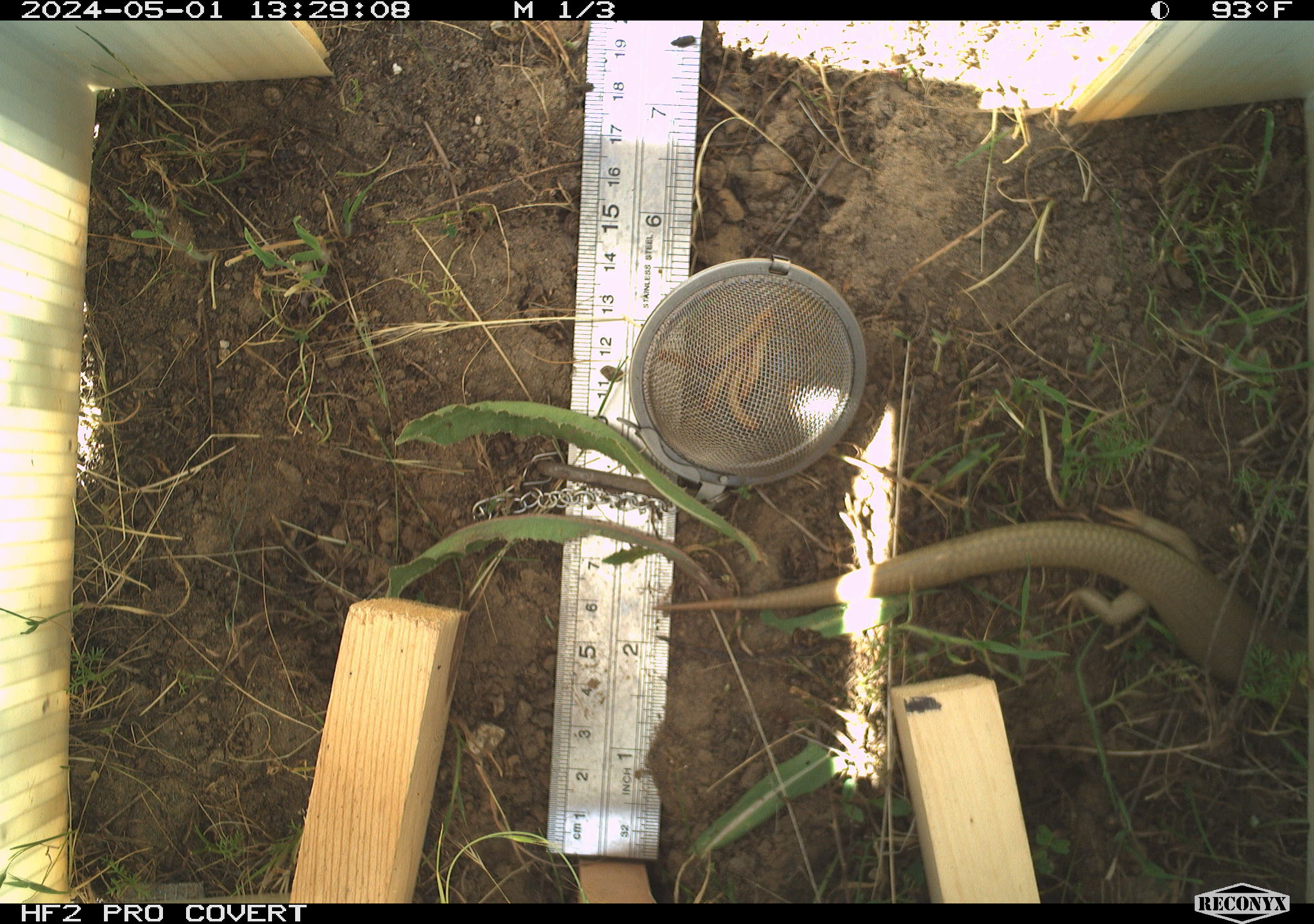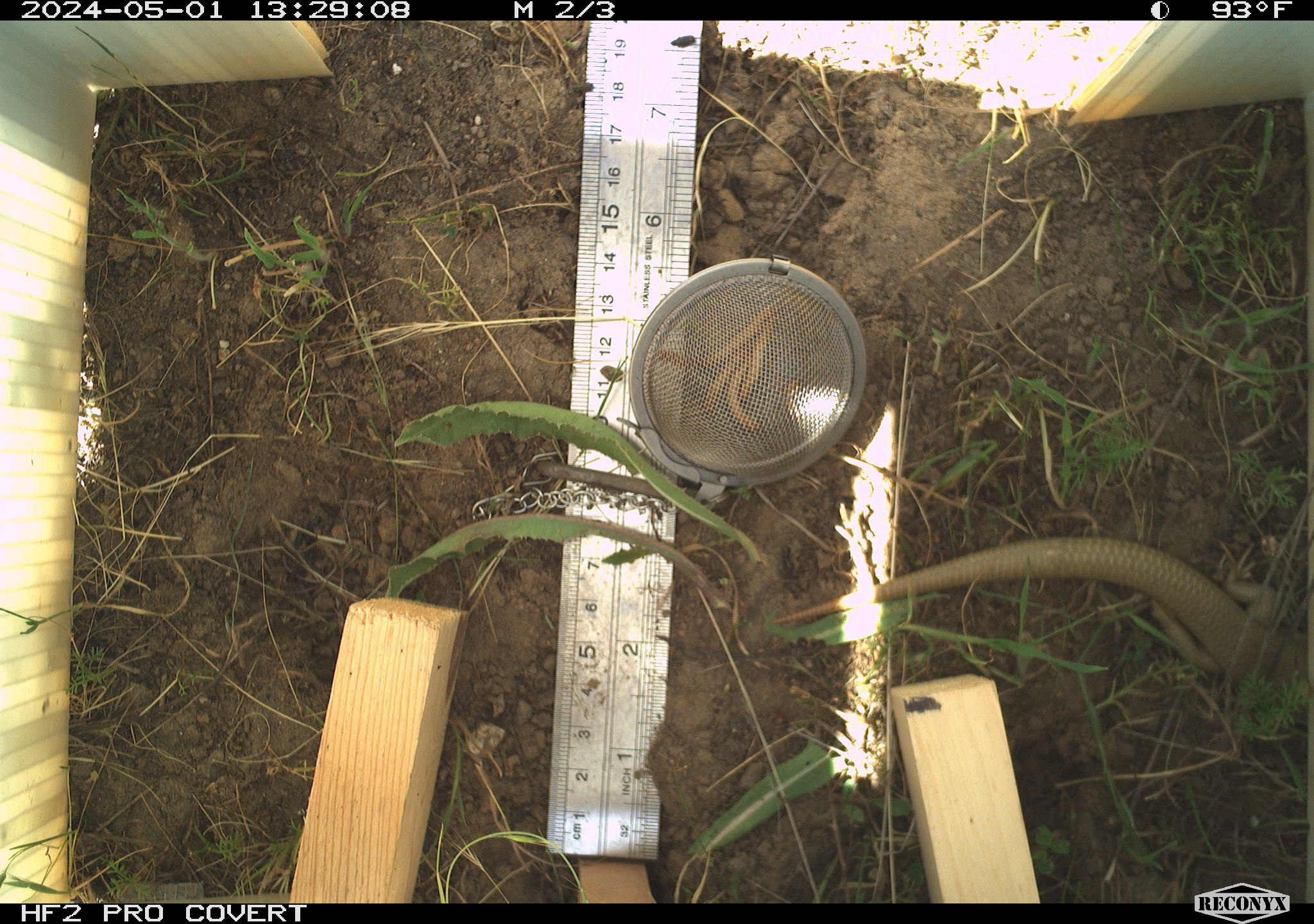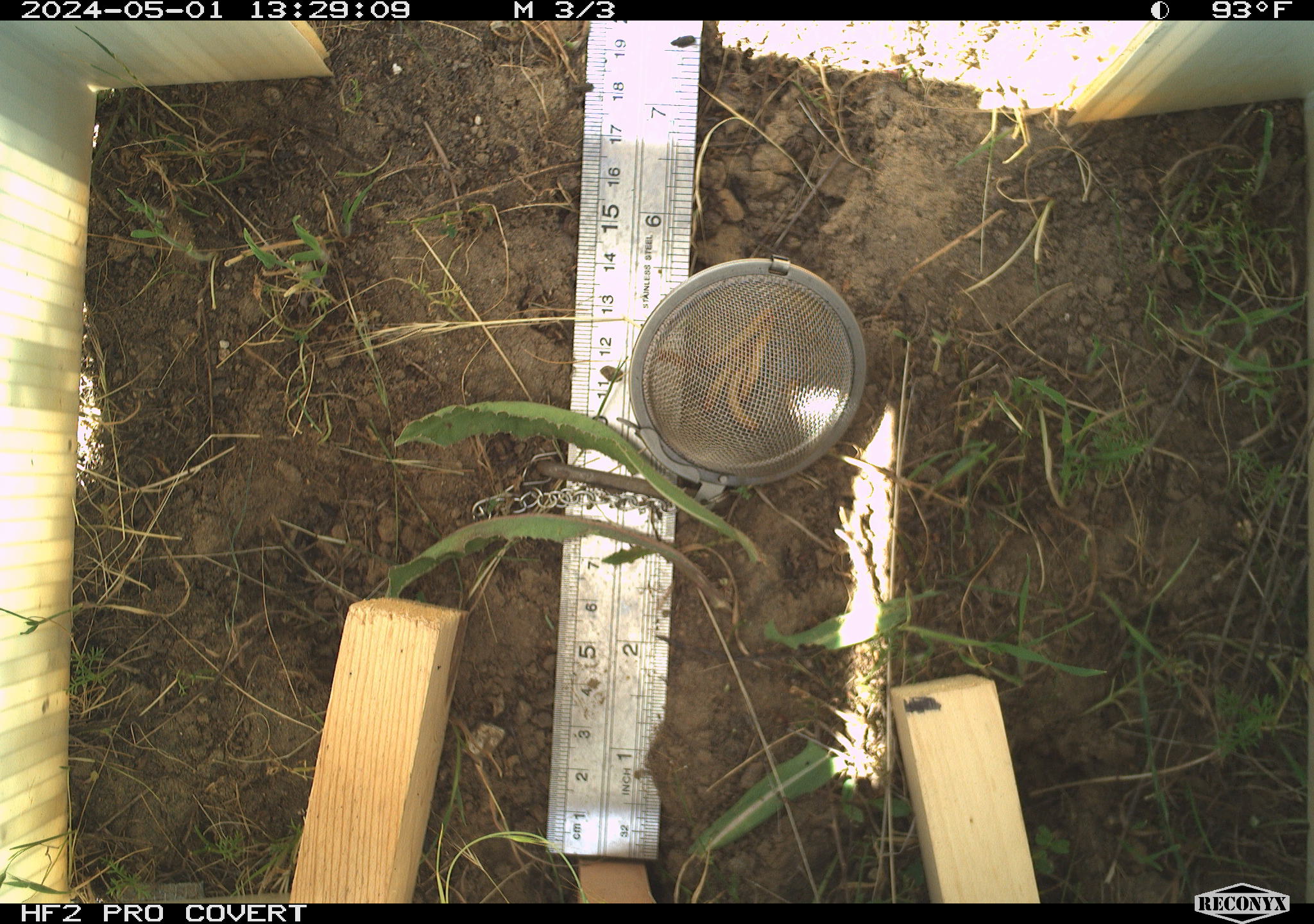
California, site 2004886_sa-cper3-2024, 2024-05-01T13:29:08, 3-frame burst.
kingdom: Animalia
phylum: Chordata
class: Reptilia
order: Squamata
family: Scincidae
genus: Plestiodon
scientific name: Plestiodon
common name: blue-tailed skinks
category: plestiodon species